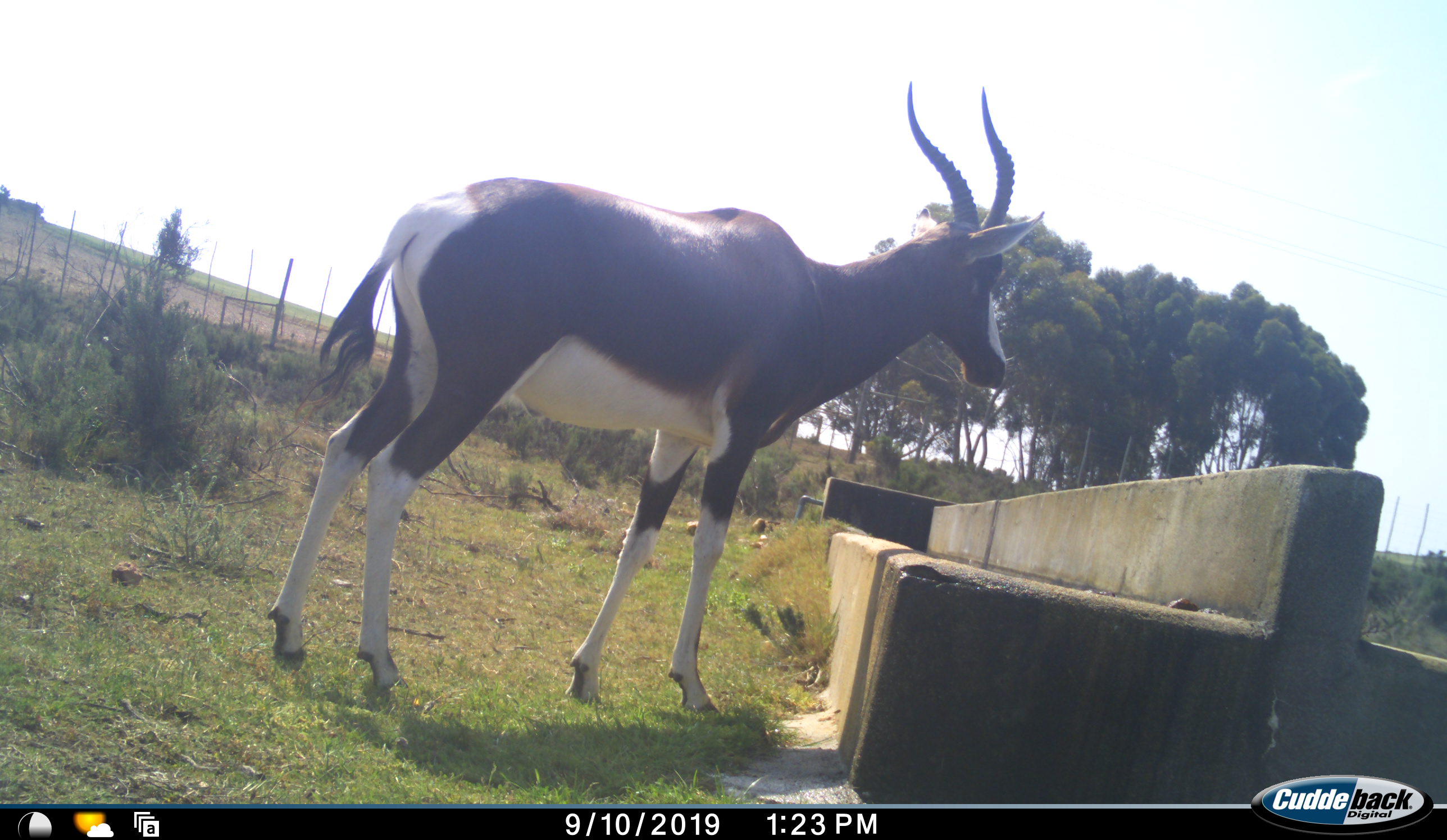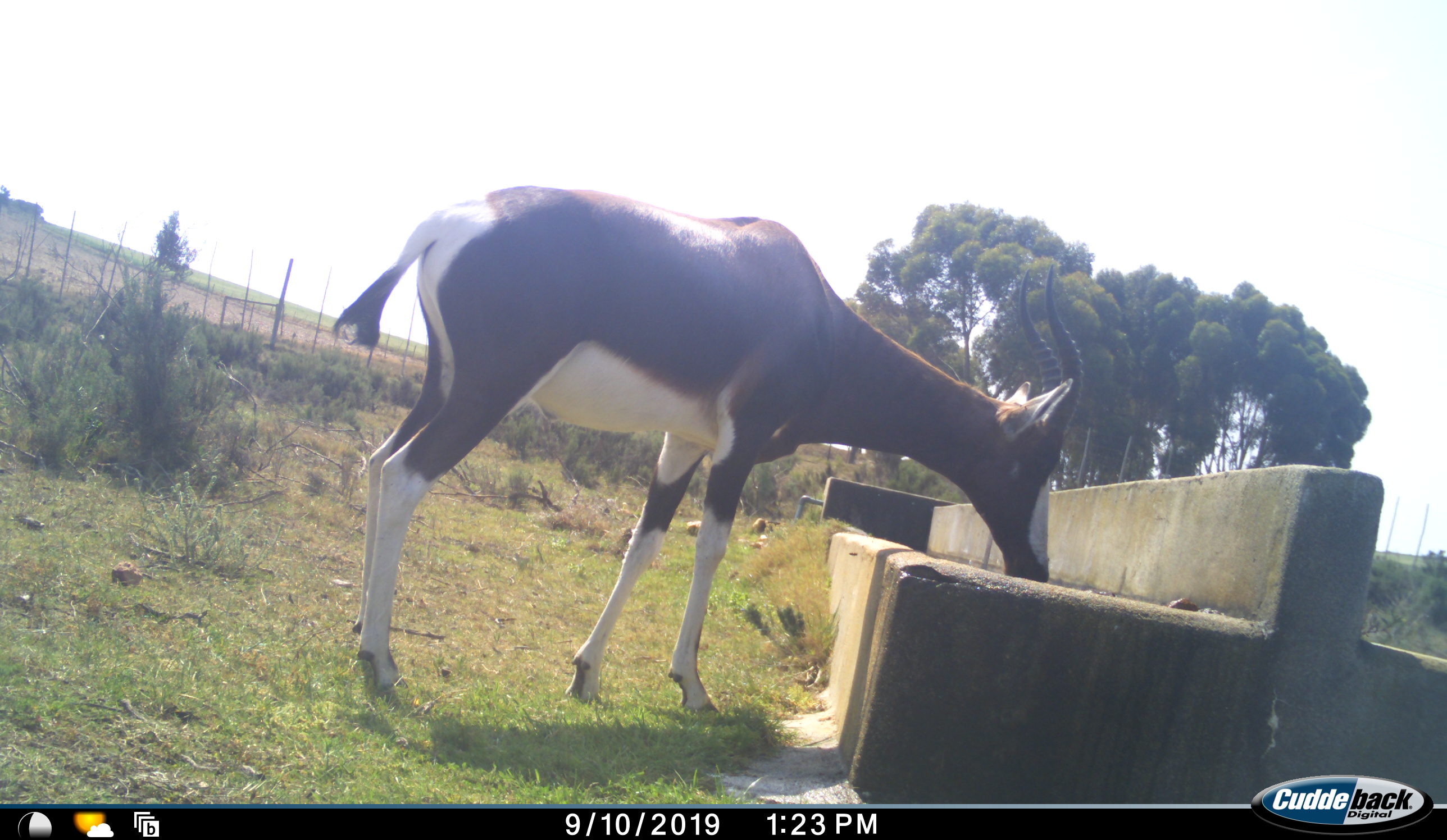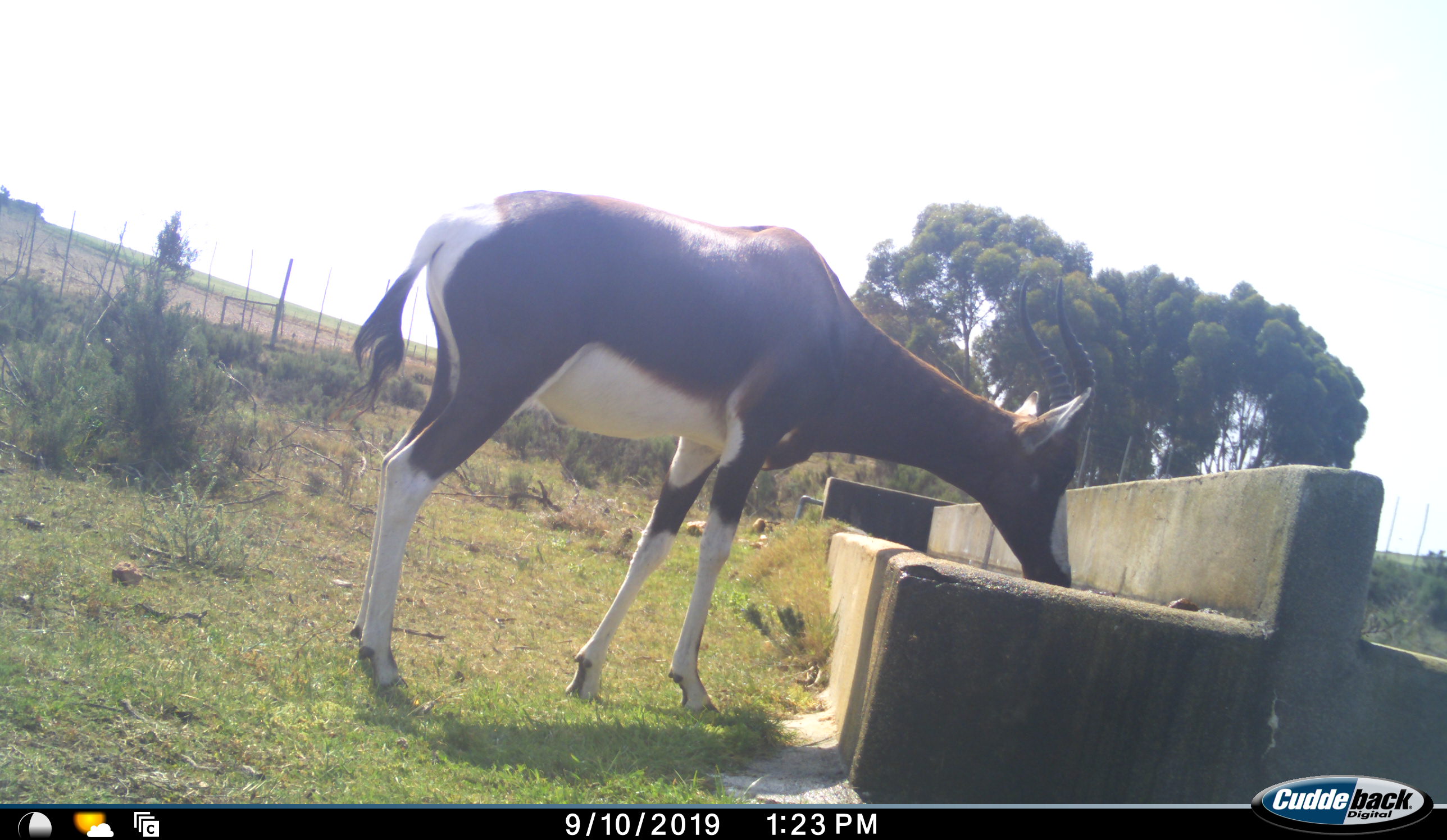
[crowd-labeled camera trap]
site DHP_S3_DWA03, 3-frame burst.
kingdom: Animalia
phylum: Chordata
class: Mammalia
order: Artiodactyla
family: Bovidae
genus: Damaliscus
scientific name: Damaliscus pygargus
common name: bontebok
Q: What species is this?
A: Bontebok (Damaliscus pygargus).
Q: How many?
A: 1.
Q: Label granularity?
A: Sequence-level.